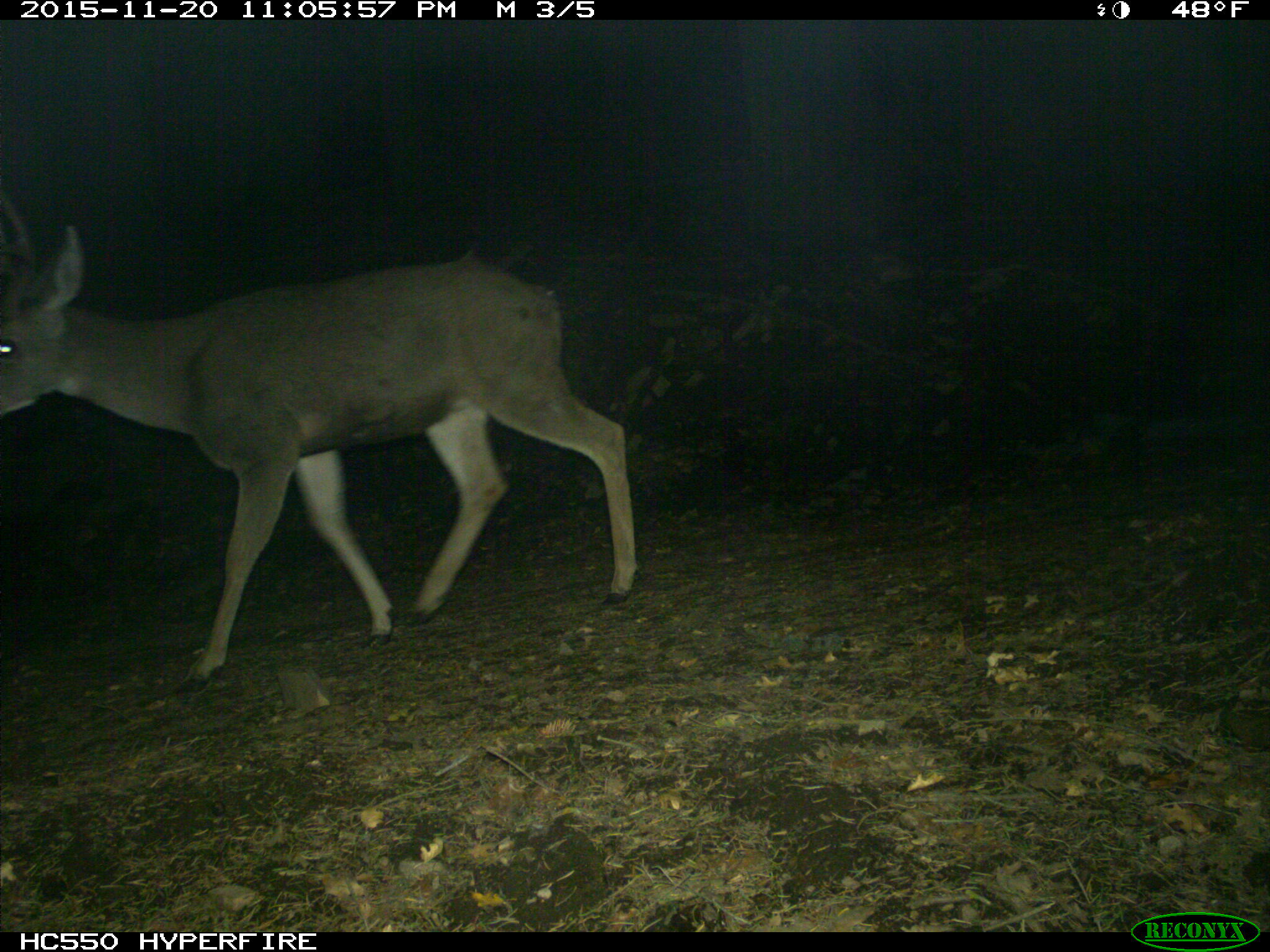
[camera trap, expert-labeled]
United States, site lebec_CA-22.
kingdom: Animalia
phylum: Chordata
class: Mammalia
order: Artiodactyla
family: Cervidae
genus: Odocoileus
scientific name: Odocoileus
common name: deer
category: unidentified deer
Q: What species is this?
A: Unidentified deer (deer) (Odocoileus).